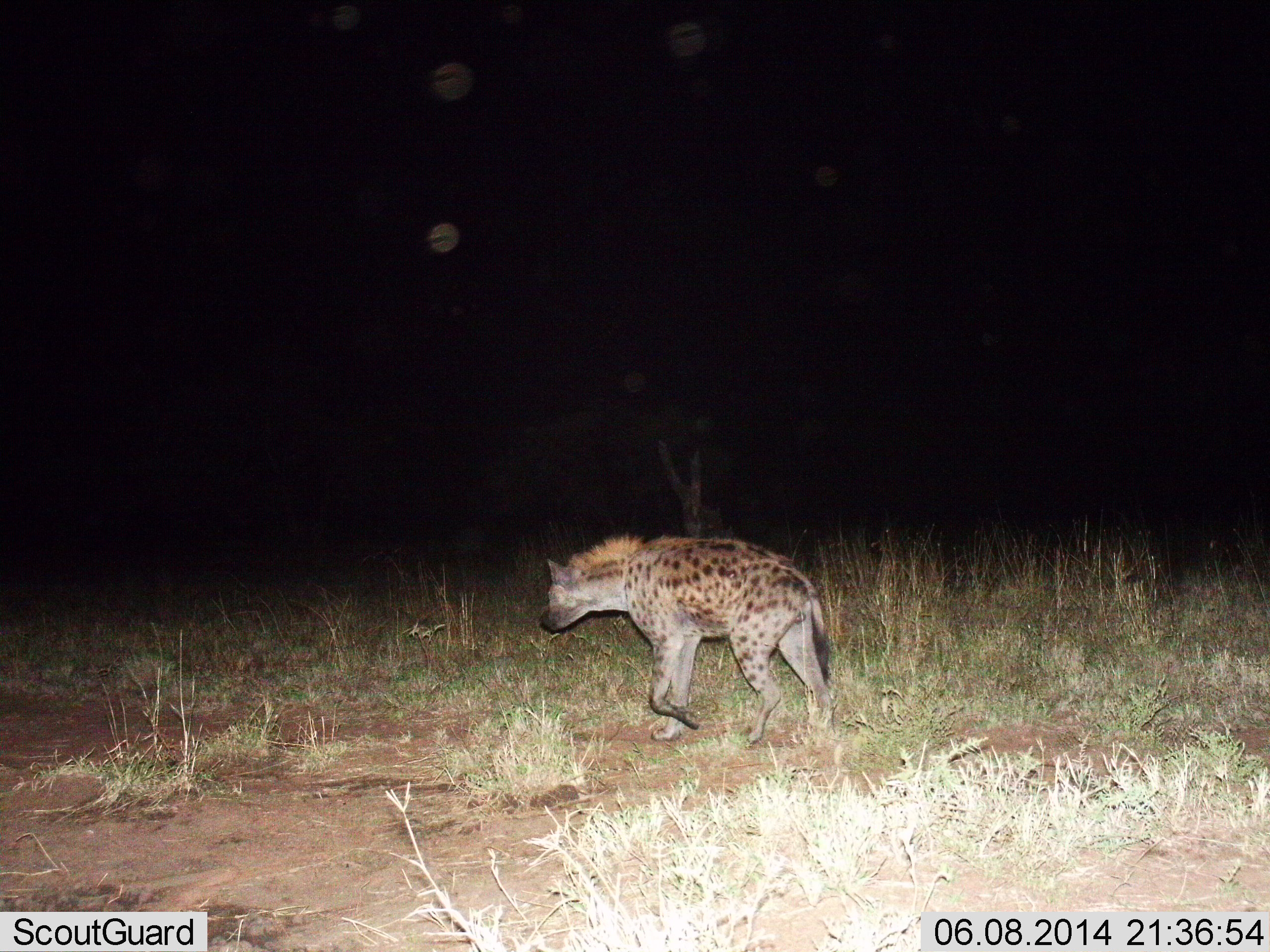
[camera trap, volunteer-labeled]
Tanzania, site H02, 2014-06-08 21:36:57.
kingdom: Animalia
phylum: Chordata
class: Mammalia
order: Carnivora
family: Hyaenidae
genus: Crocuta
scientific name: Crocuta crocuta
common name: spotted hyena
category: hyenaspotted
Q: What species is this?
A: Hyenaspotted (spotted hyena) (Crocuta crocuta).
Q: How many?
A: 1.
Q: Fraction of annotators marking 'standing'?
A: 10%.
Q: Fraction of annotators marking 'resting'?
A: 0%.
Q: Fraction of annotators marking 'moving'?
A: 90%.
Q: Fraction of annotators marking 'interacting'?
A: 0%.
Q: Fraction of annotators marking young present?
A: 0%.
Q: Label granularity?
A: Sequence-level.